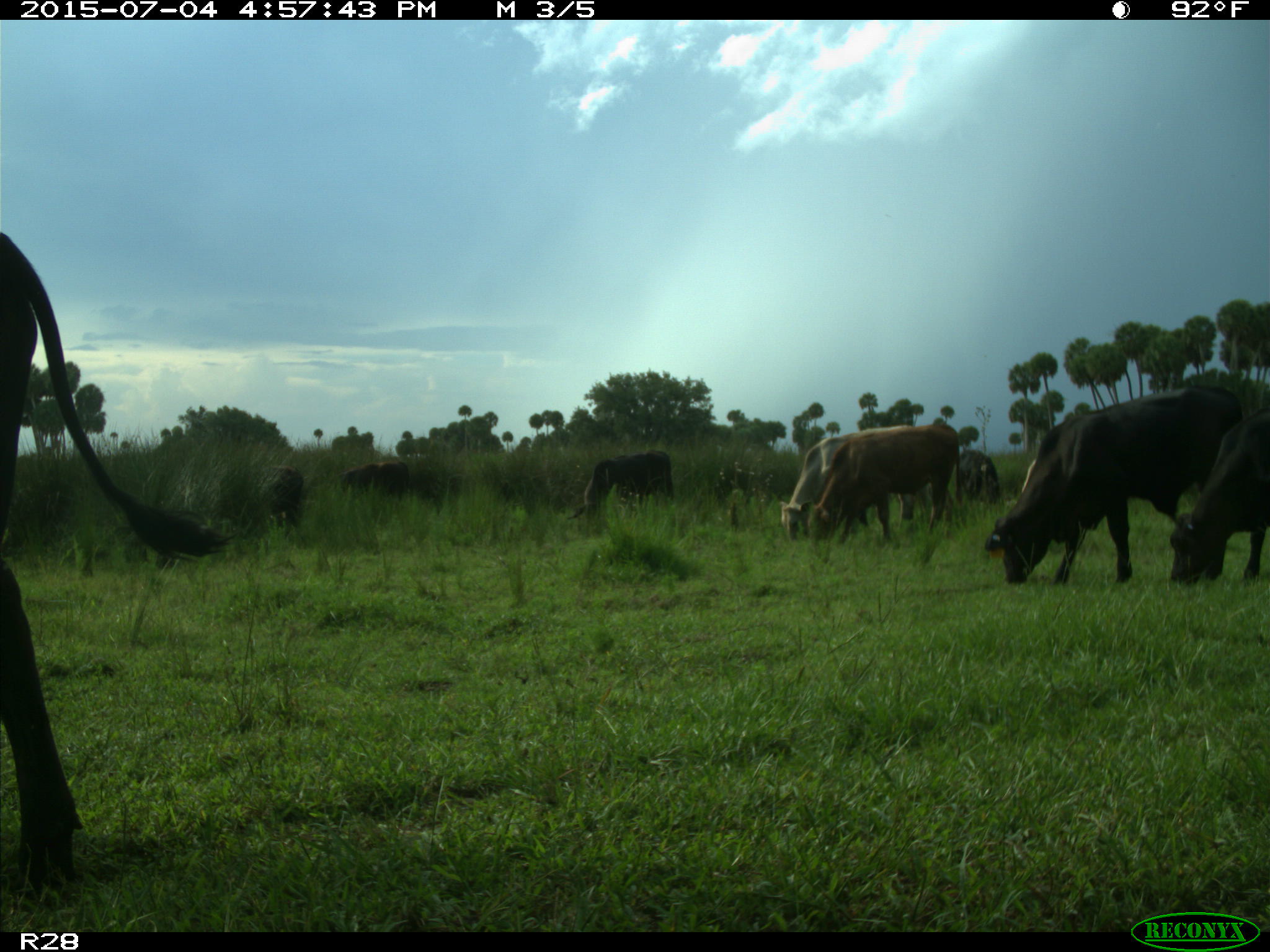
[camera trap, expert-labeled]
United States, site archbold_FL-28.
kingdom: Animalia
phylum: Chordata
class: Mammalia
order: Artiodactyla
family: Bovidae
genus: Bos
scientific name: Bos taurus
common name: domestic cow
Bos taurus (domestic cow).